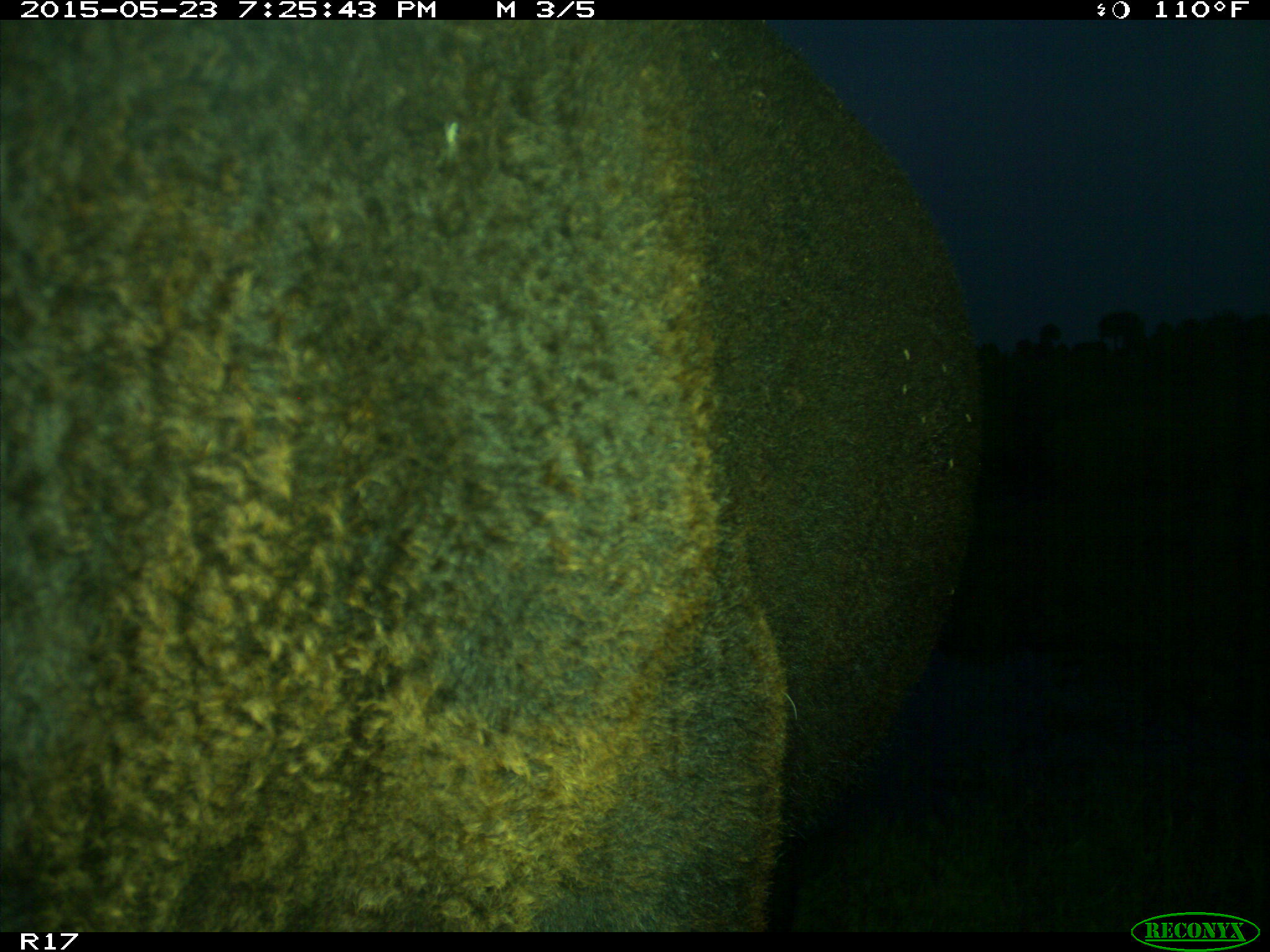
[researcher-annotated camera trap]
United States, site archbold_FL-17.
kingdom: Animalia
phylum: Chordata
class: Mammalia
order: Artiodactyla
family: Bovidae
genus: Bos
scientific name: Bos taurus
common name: domestic cow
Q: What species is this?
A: Bos taurus (domestic cow).